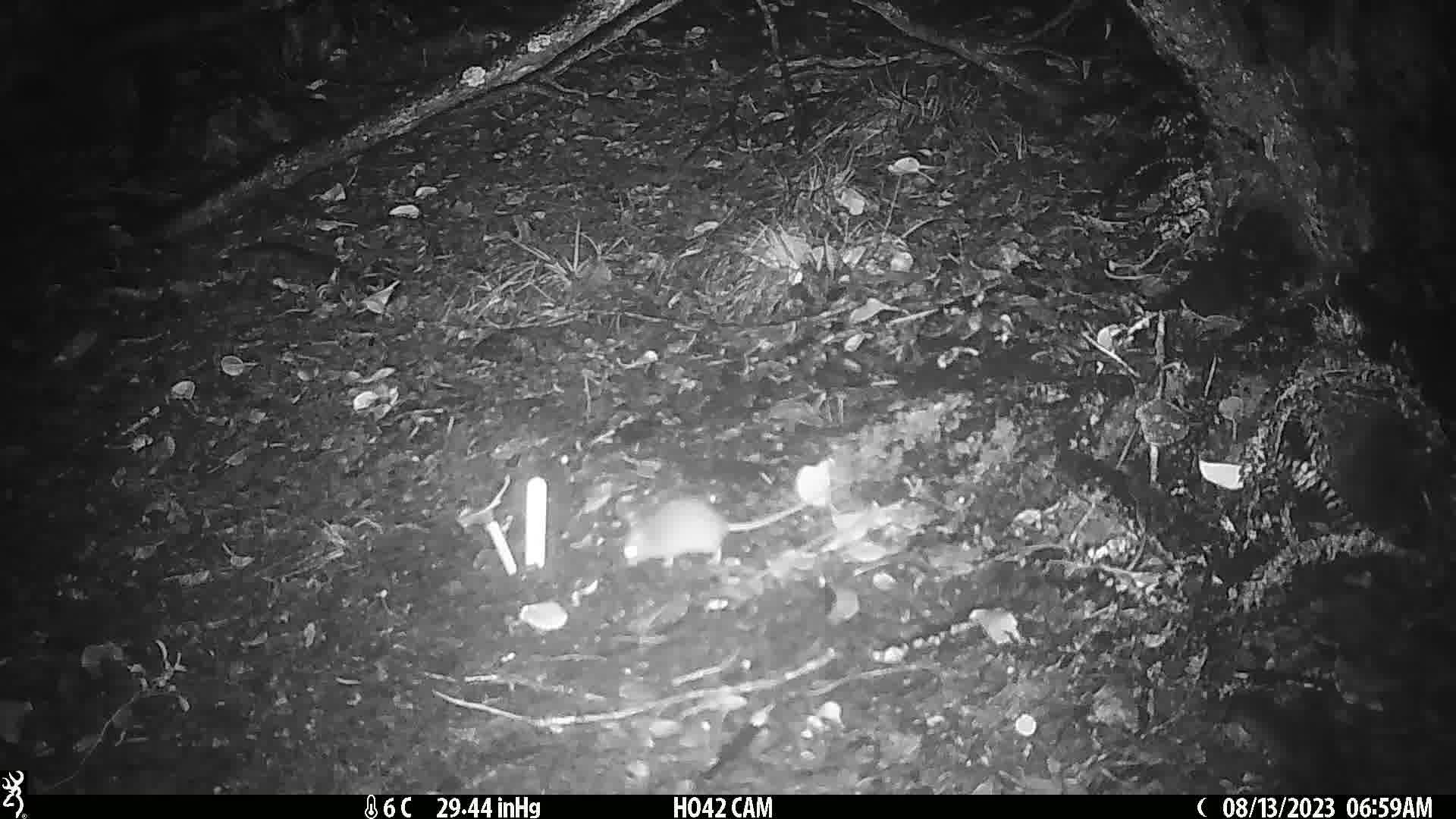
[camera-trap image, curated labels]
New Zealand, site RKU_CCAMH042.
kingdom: Animalia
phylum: Chordata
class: Mammalia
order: Rodentia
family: Muridae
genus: Rattus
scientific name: Rattus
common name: rat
Rat (Rattus).